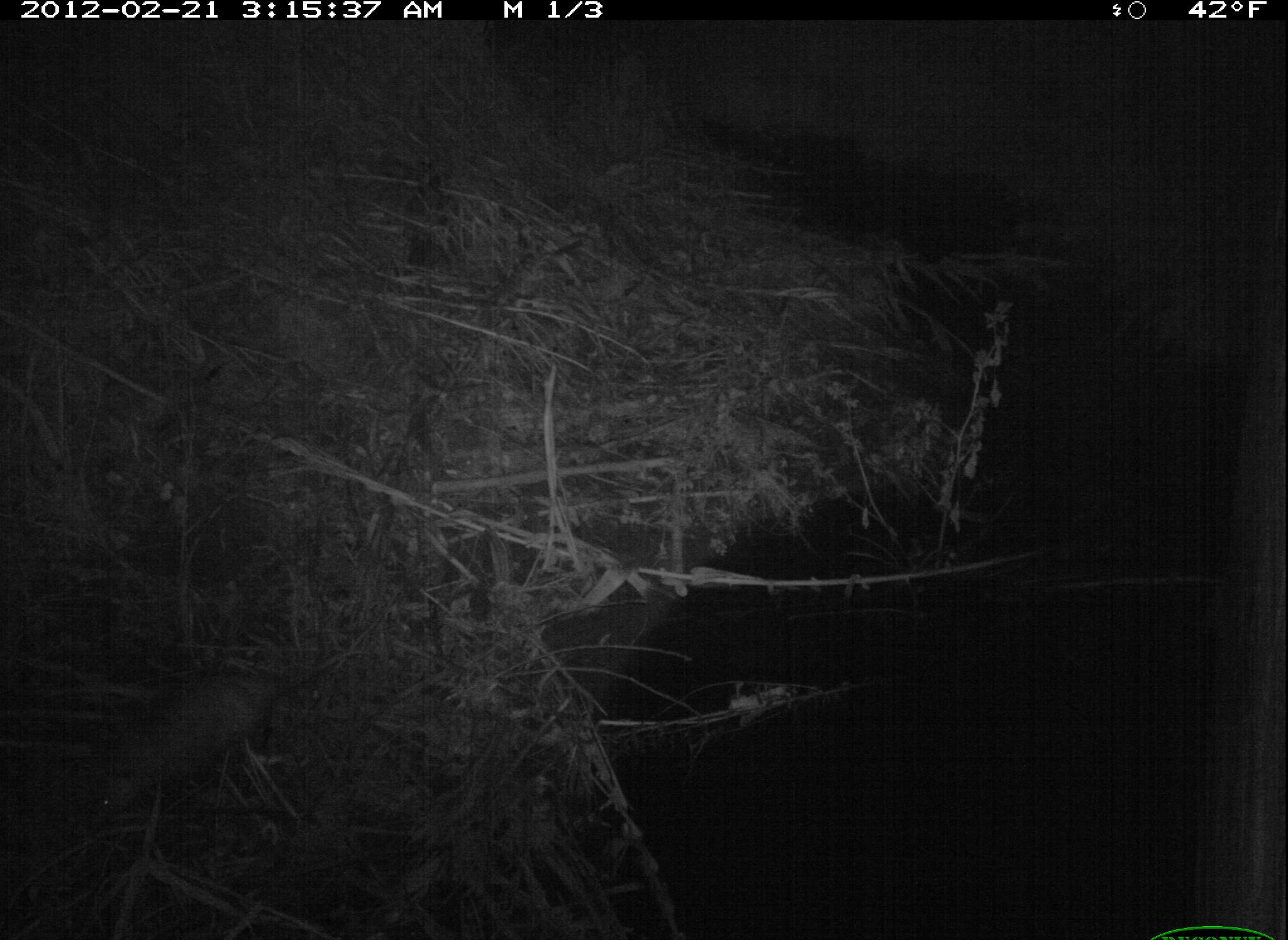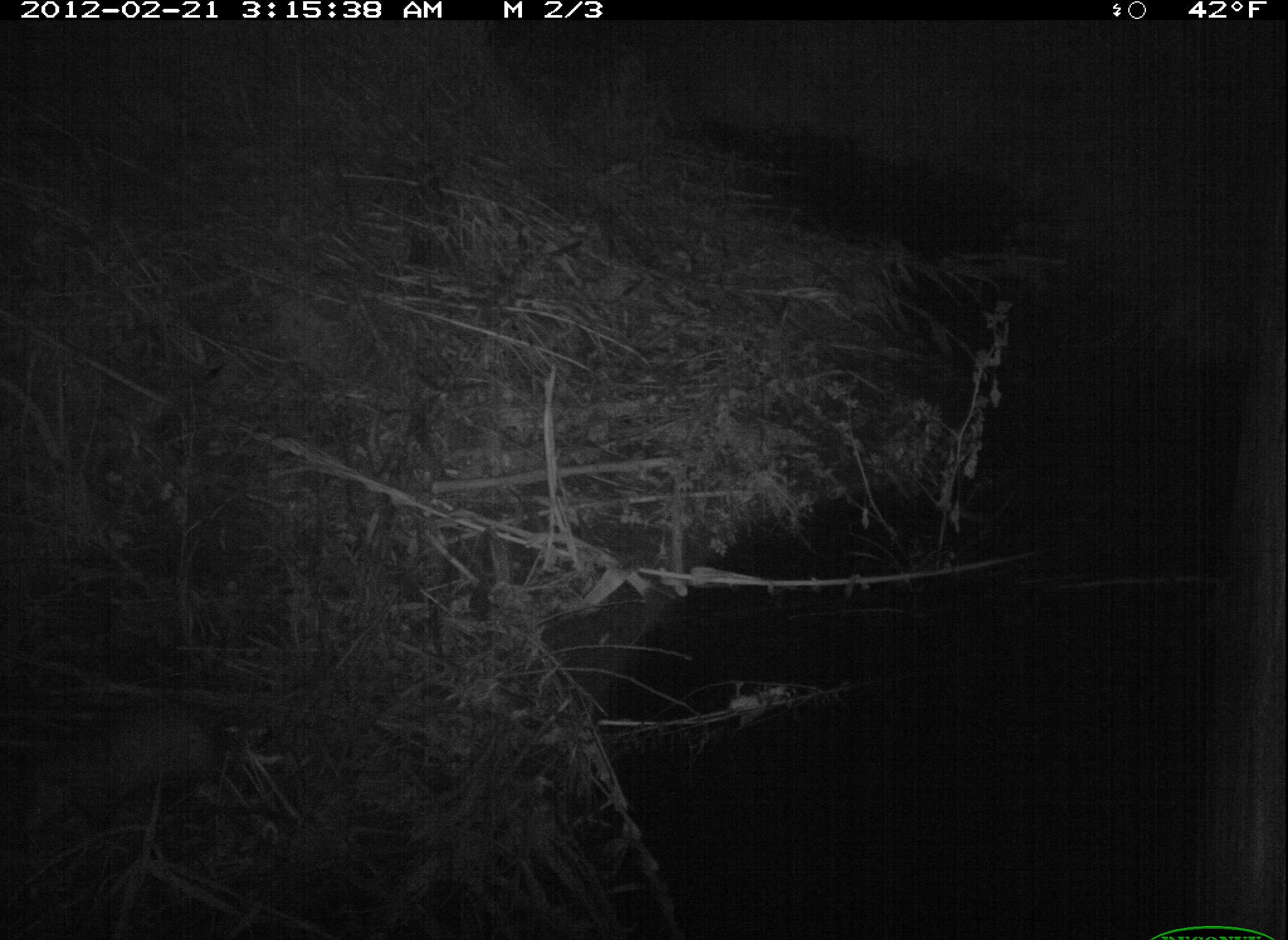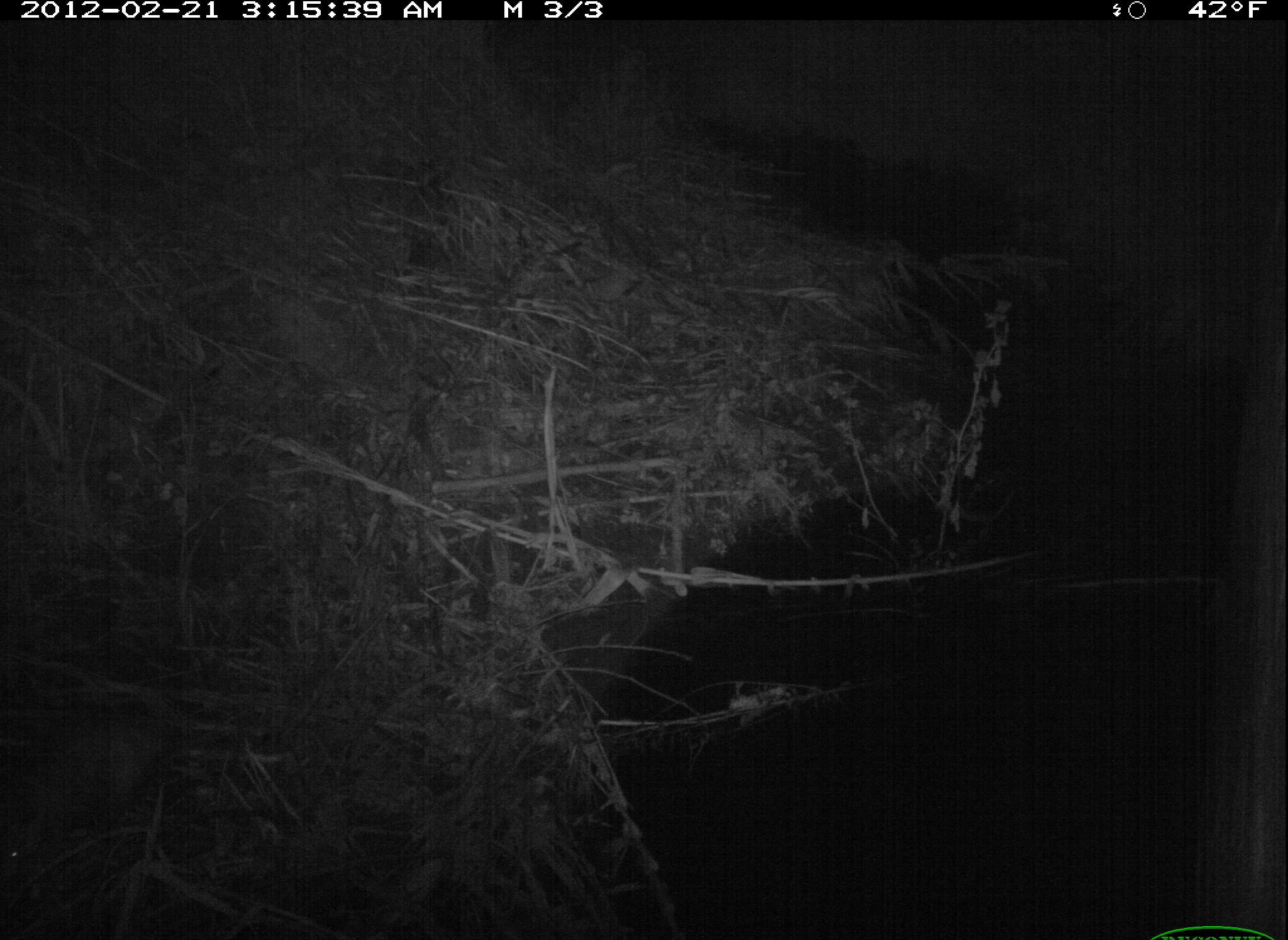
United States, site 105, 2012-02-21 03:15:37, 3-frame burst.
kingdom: Animalia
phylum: Chordata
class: Mammalia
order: Didelphimorphia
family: Didelphidae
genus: Didelphis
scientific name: Didelphis virginiana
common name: virginia opossum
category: opossum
Opossum (virginia opossum) (Didelphis virginiana).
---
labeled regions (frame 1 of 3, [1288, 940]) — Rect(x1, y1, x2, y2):
opossum: Rect(79, 643, 354, 831)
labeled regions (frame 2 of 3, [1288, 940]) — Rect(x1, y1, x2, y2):
opossum: Rect(16, 693, 243, 852)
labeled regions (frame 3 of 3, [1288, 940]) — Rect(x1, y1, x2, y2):
opossum: Rect(2, 696, 209, 876)